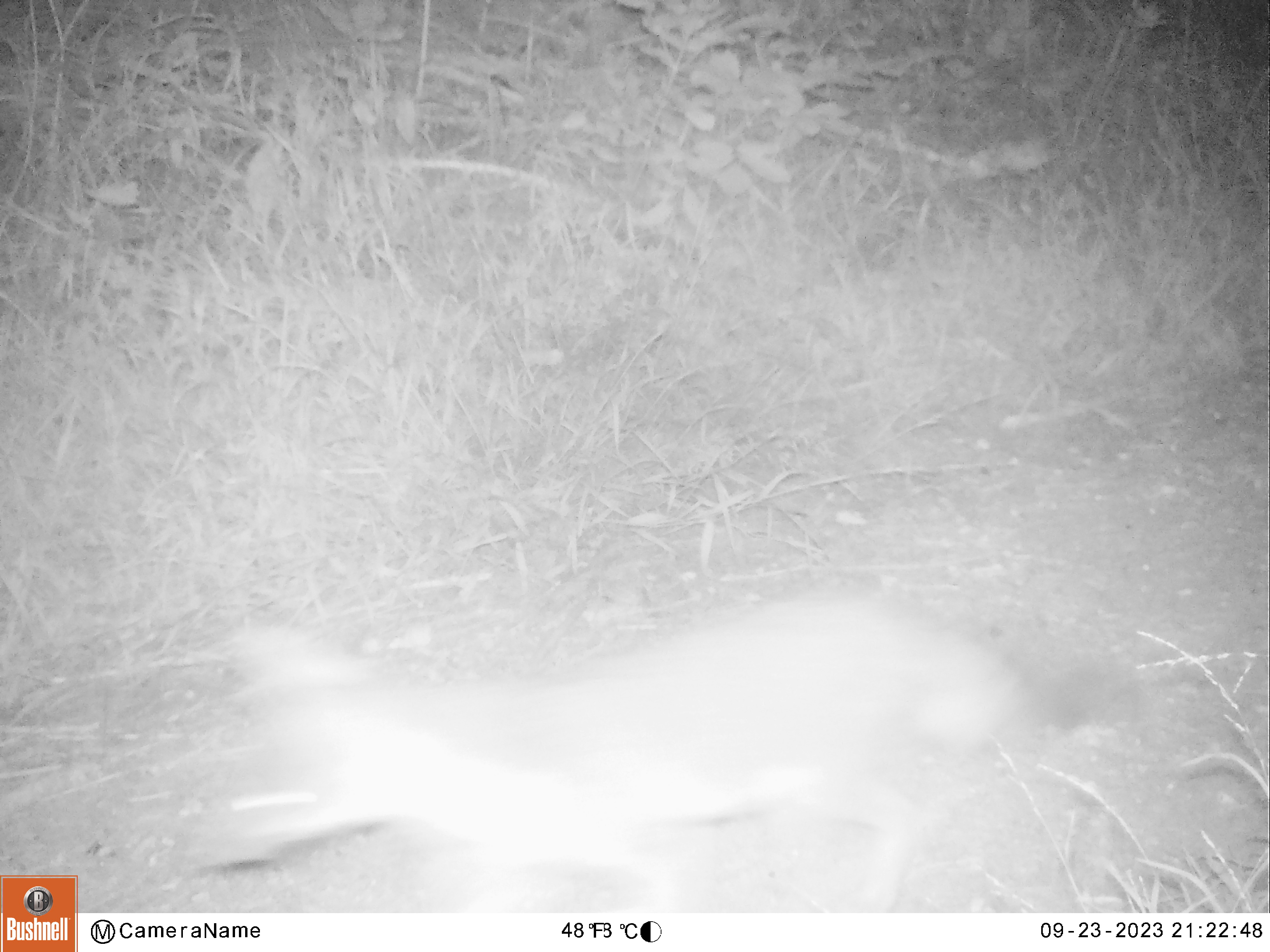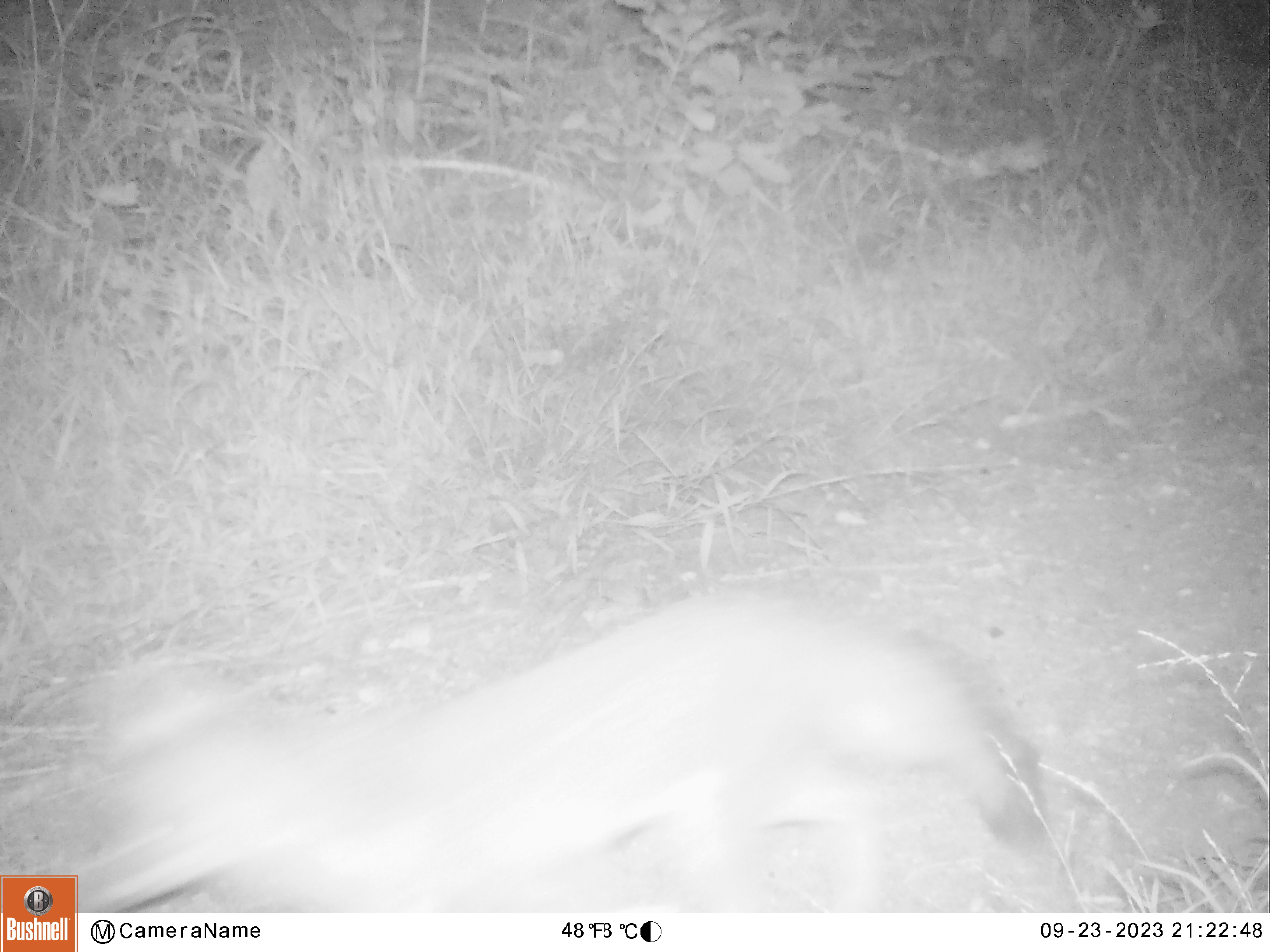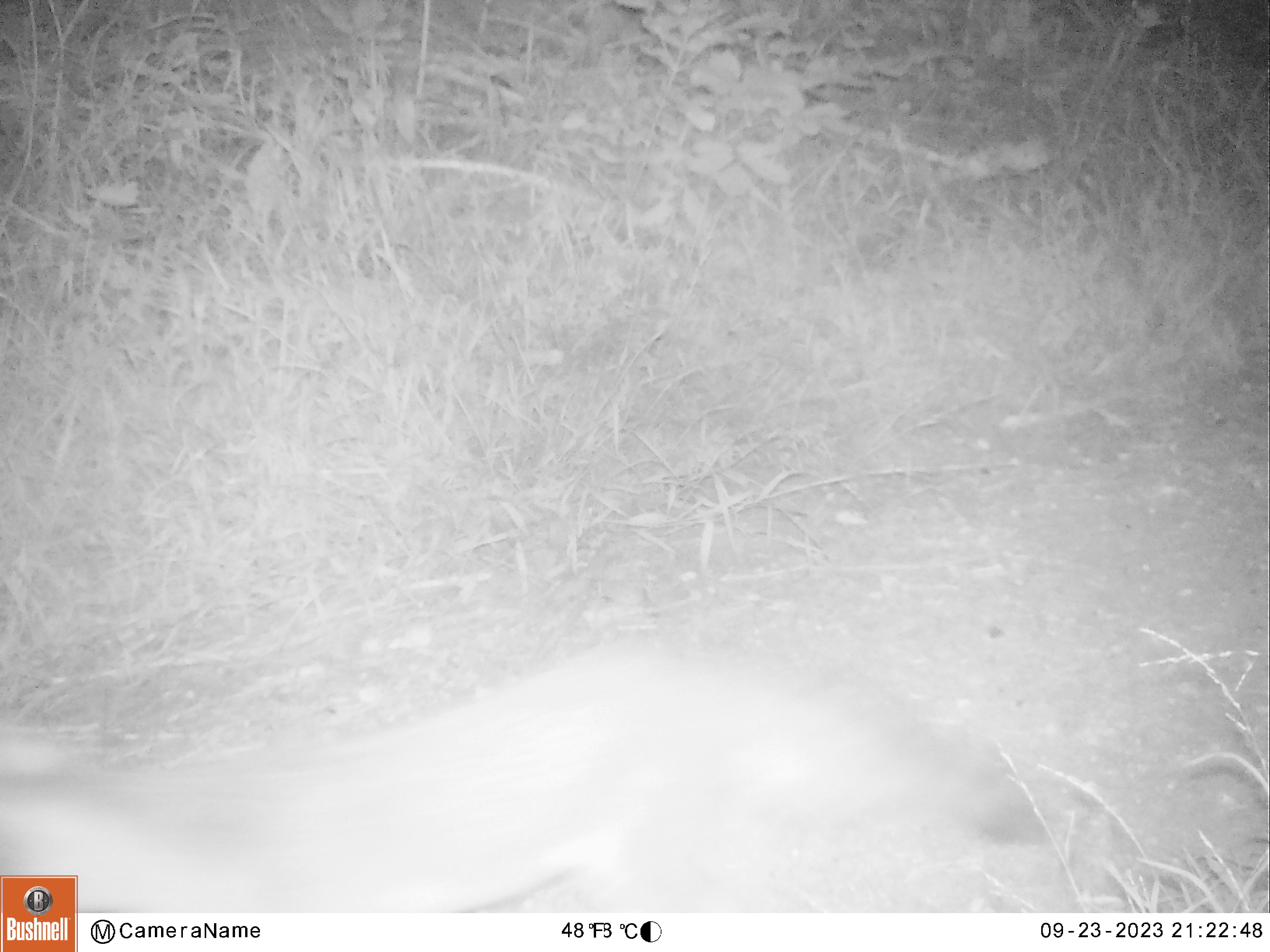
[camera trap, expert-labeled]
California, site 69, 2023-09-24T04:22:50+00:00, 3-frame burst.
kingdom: Animalia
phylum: Chordata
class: Mammalia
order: Carnivora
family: Canidae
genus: Urocyon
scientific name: Urocyon cinereoargenteus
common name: gray fox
Gray fox (Urocyon cinereoargenteus).